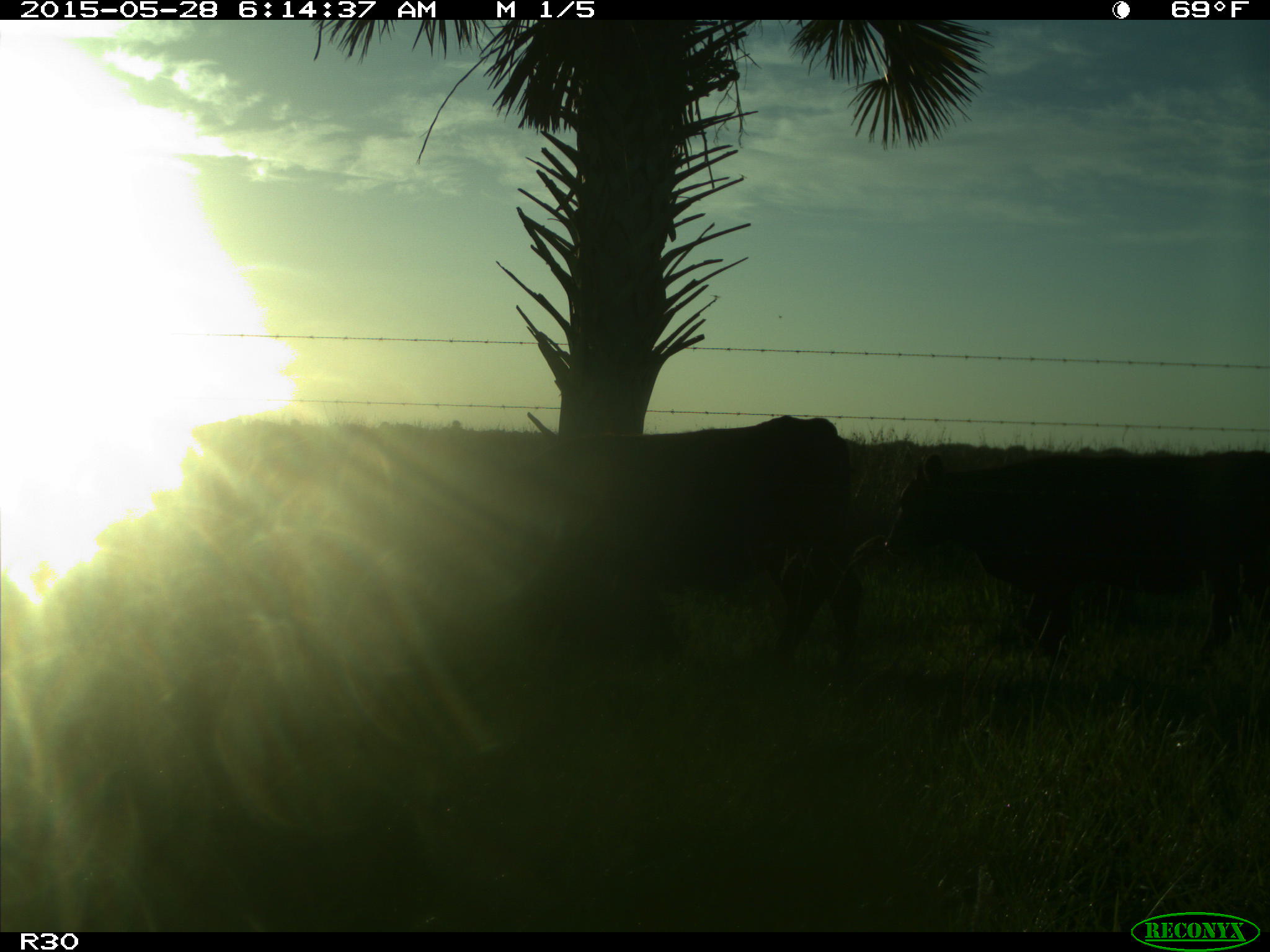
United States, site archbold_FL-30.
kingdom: Animalia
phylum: Chordata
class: Mammalia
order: Artiodactyla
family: Bovidae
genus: Bos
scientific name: Bos taurus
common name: domestic cow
Bos taurus (domestic cow).